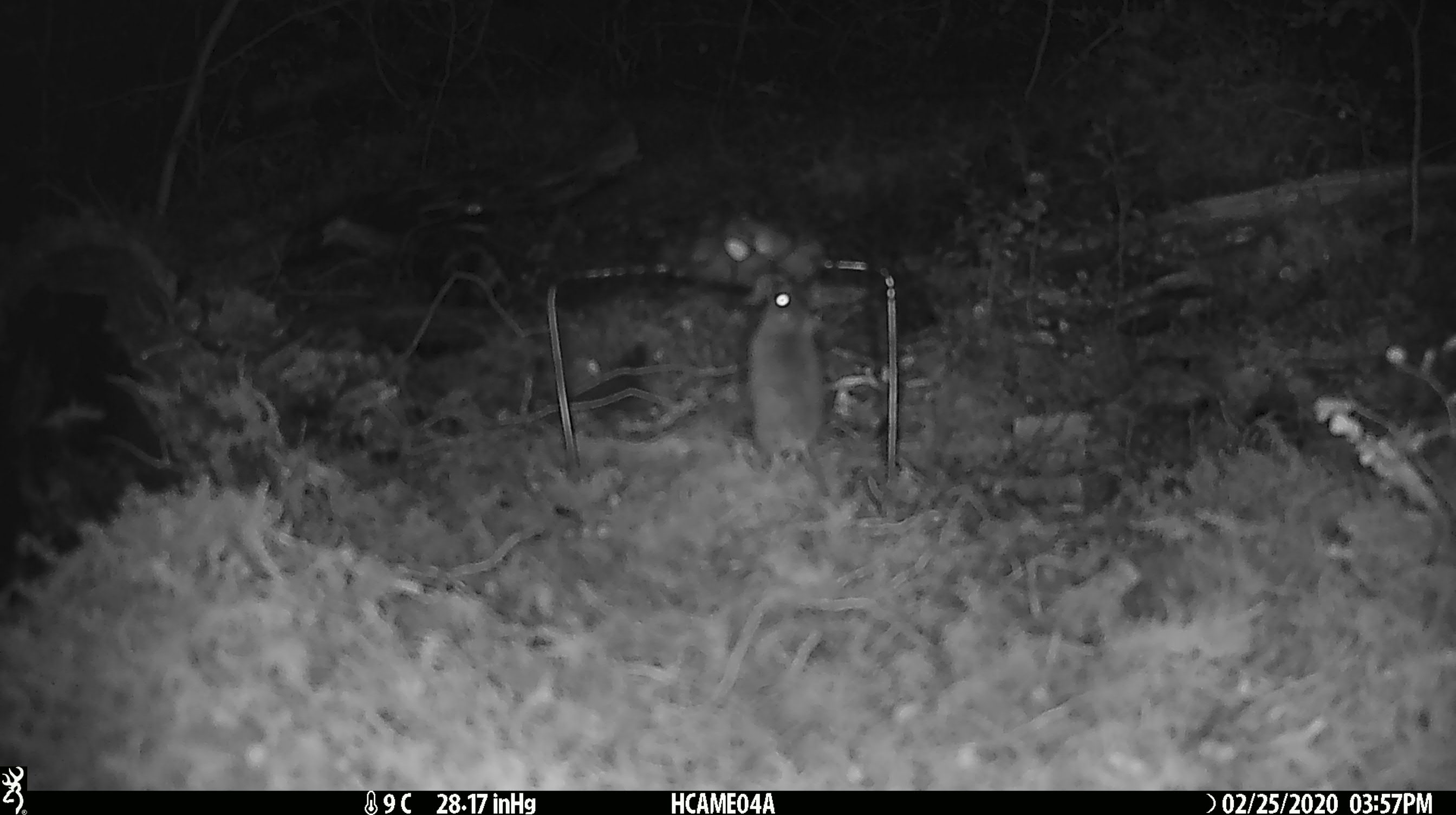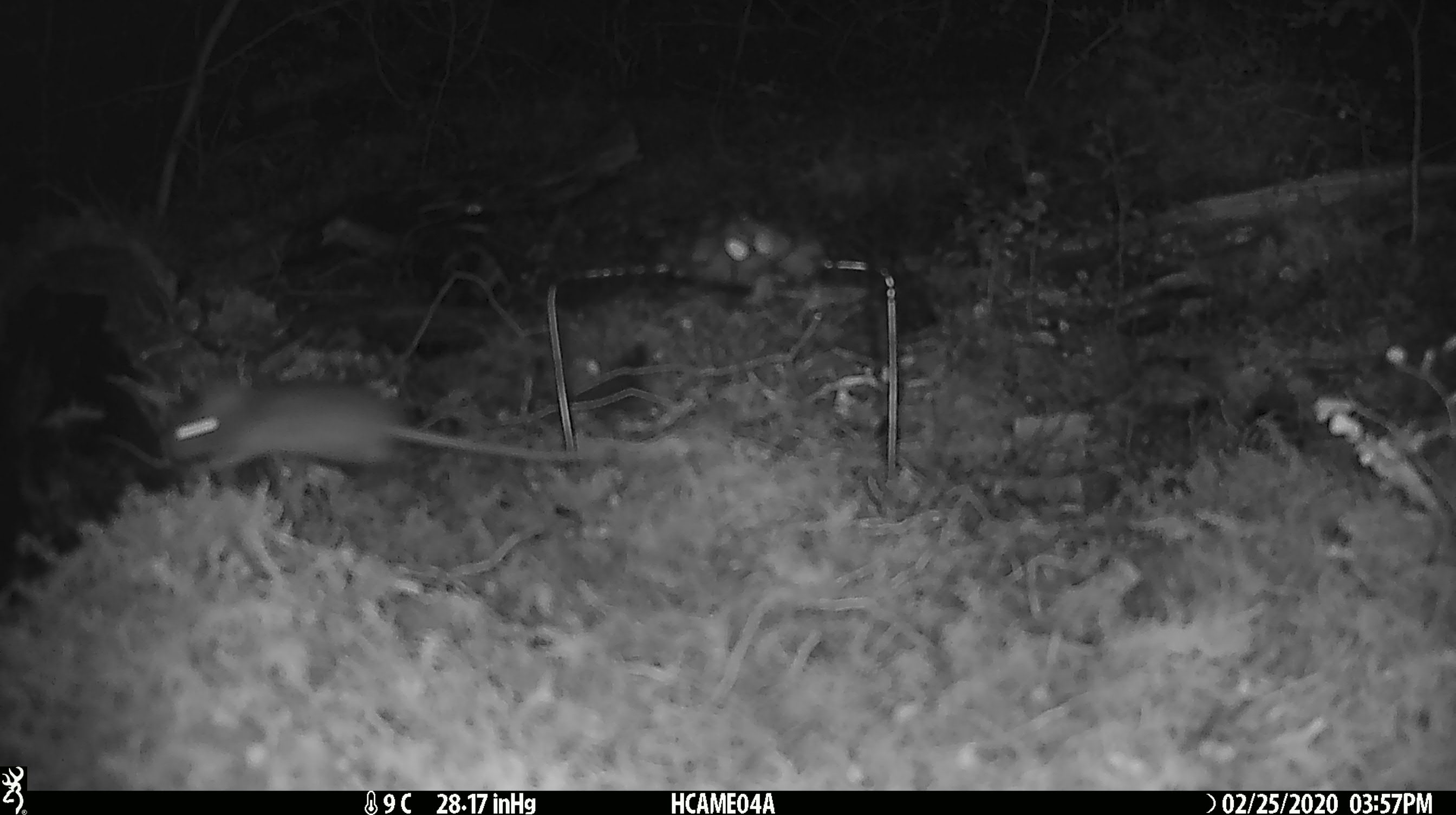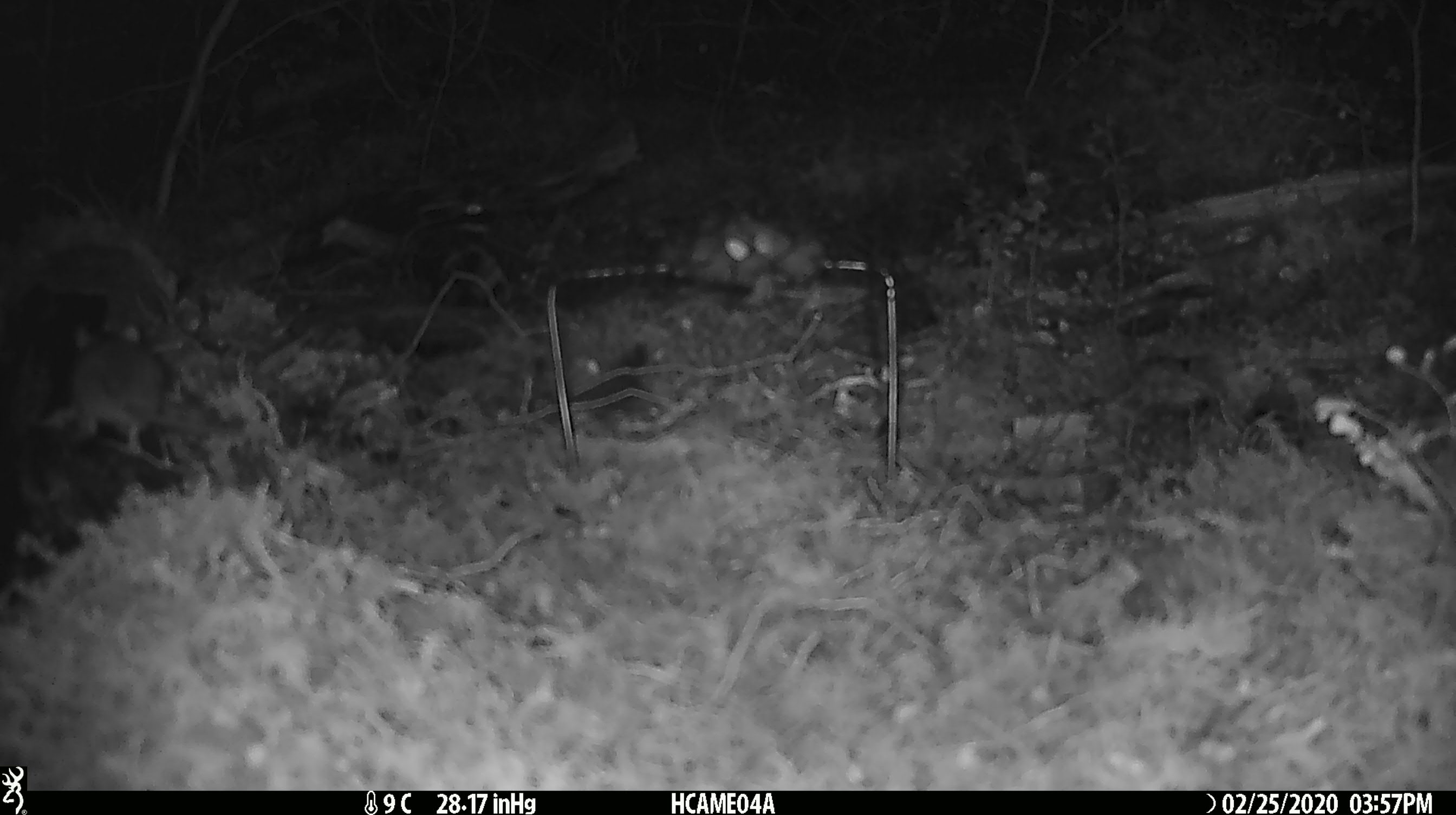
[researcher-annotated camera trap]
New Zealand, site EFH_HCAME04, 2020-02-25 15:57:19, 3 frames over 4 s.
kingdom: Animalia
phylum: Chordata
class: Mammalia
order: Rodentia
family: Muridae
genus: Mus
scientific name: Mus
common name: mouse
Mouse (Mus).